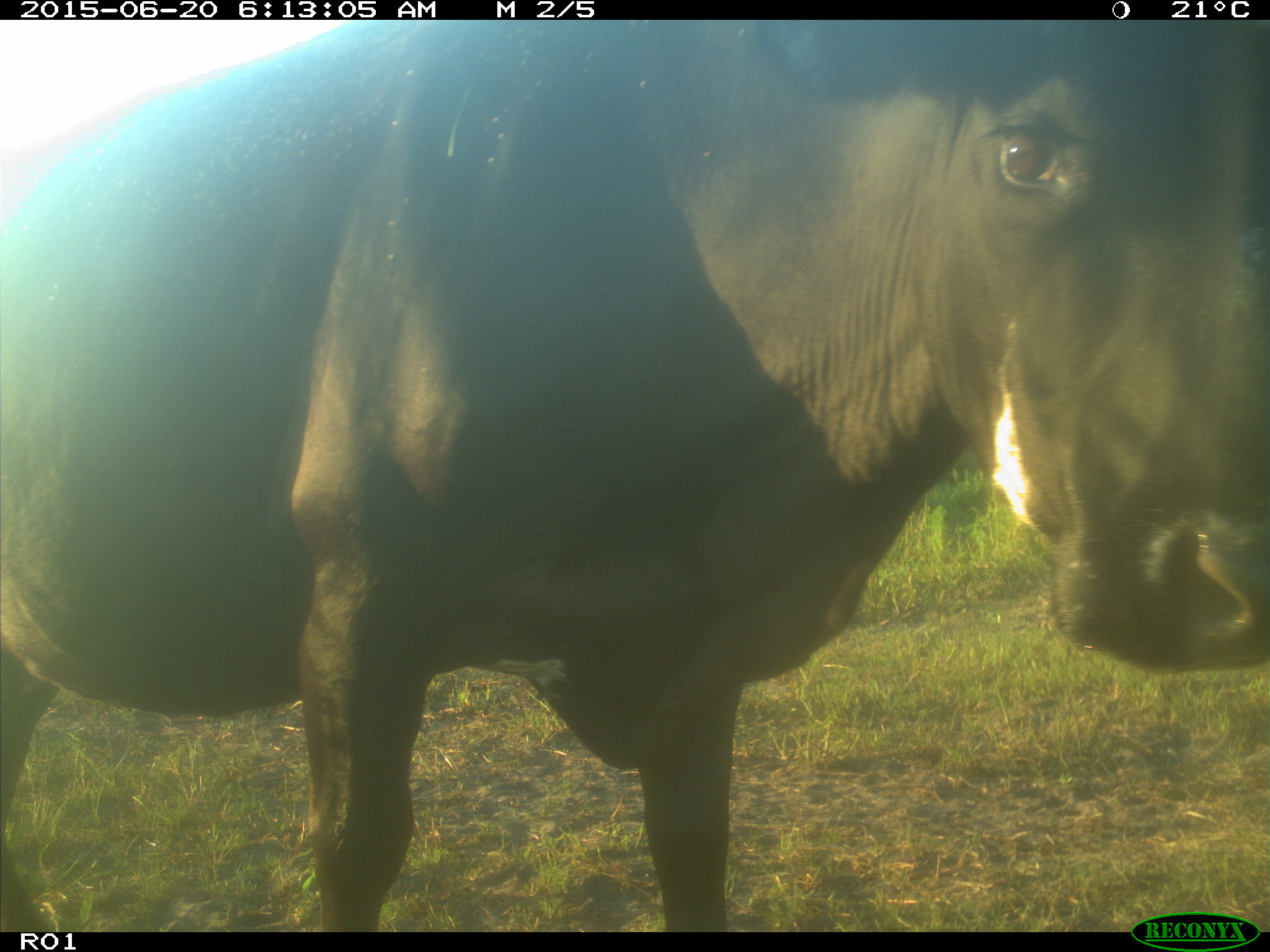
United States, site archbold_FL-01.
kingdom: Animalia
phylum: Chordata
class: Mammalia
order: Artiodactyla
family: Bovidae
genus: Bos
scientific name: Bos taurus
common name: domestic cow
Bos taurus (domestic cow).